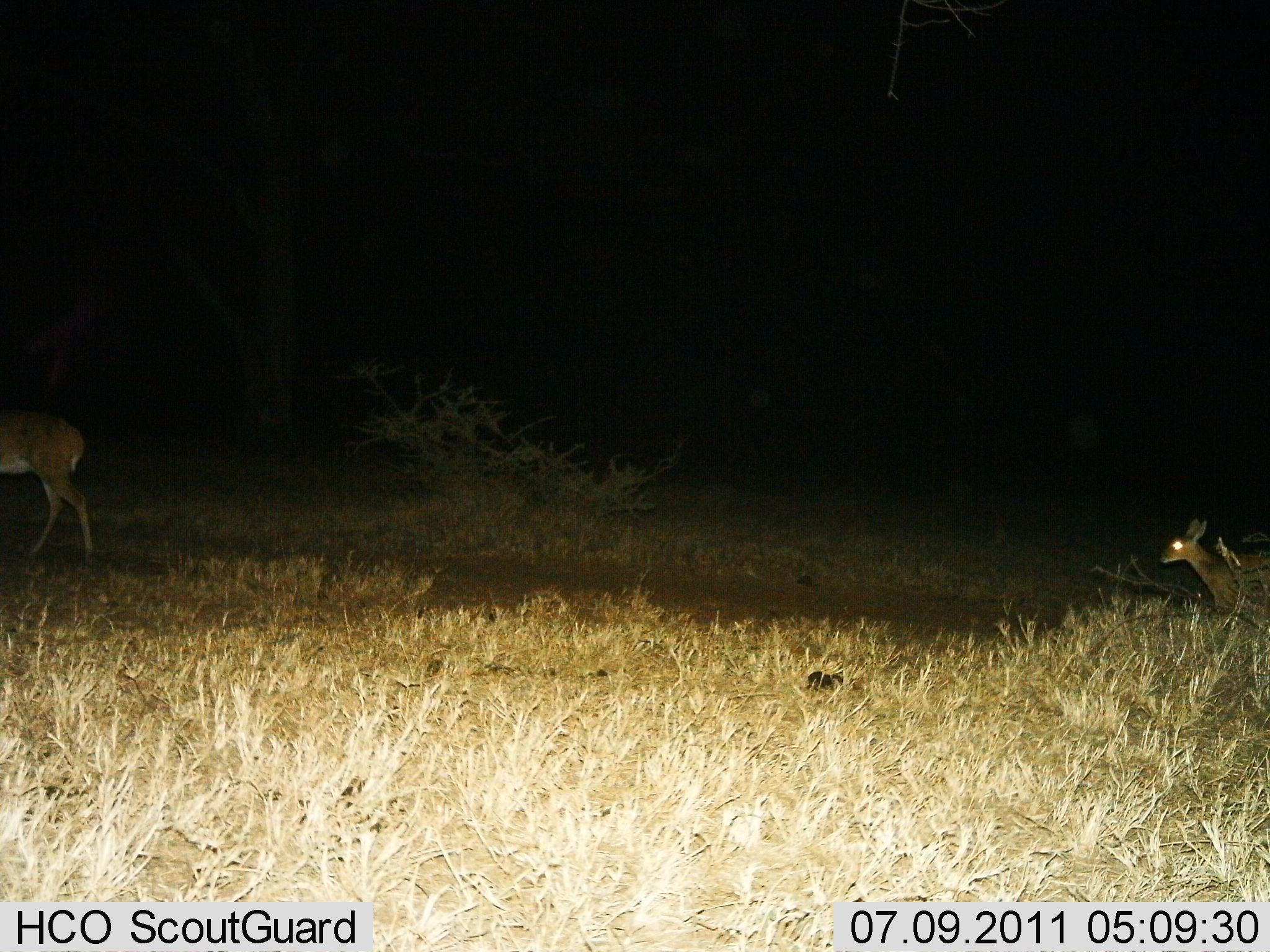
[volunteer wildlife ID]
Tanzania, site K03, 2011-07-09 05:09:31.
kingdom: Animalia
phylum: Chordata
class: Mammalia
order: Artiodactyla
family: Bovidae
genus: Redunca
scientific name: Redunca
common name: reedbuck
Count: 2.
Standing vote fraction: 20%.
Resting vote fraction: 20%.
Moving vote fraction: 80%.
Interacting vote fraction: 0%.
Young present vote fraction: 20%.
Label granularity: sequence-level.